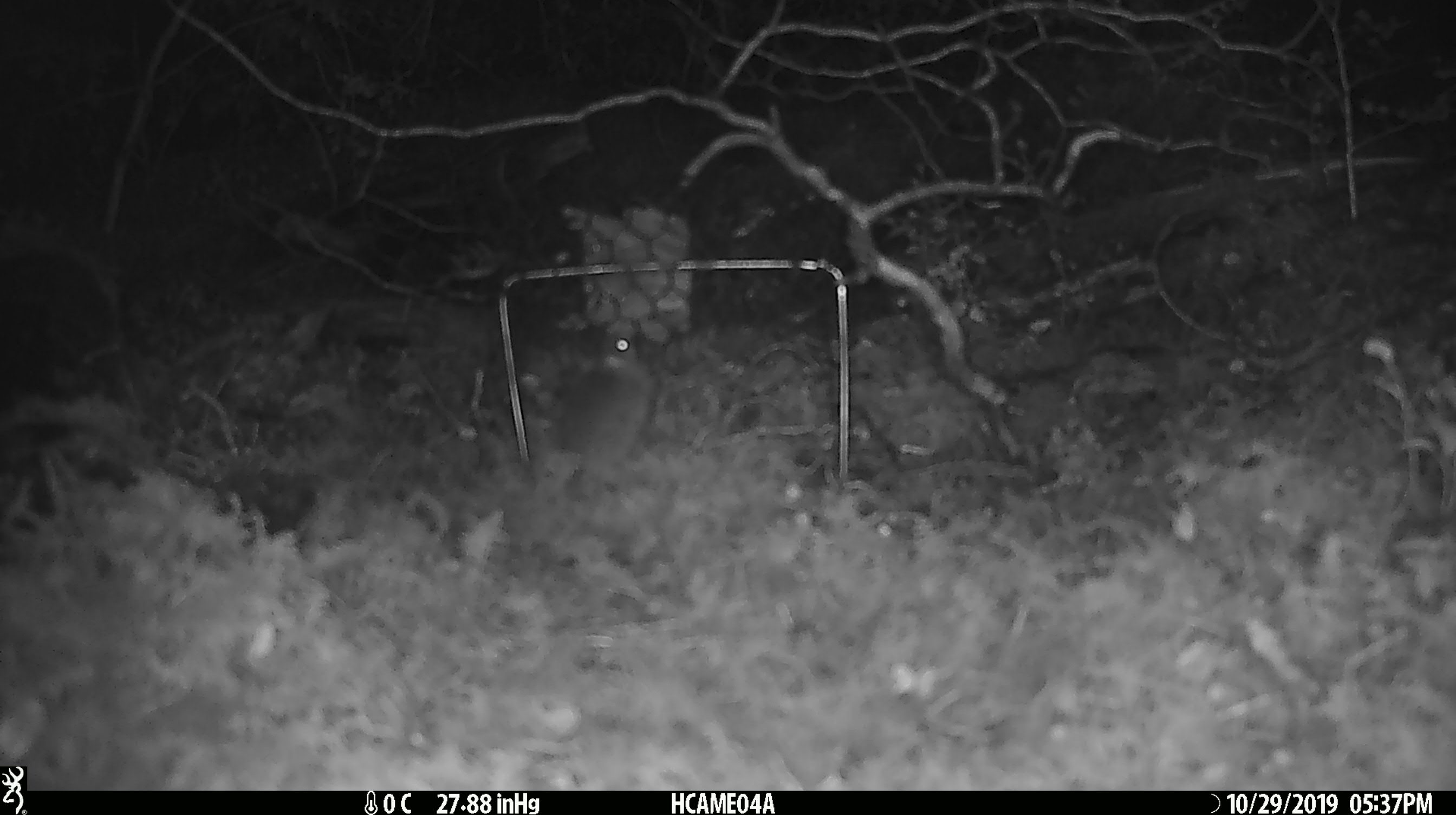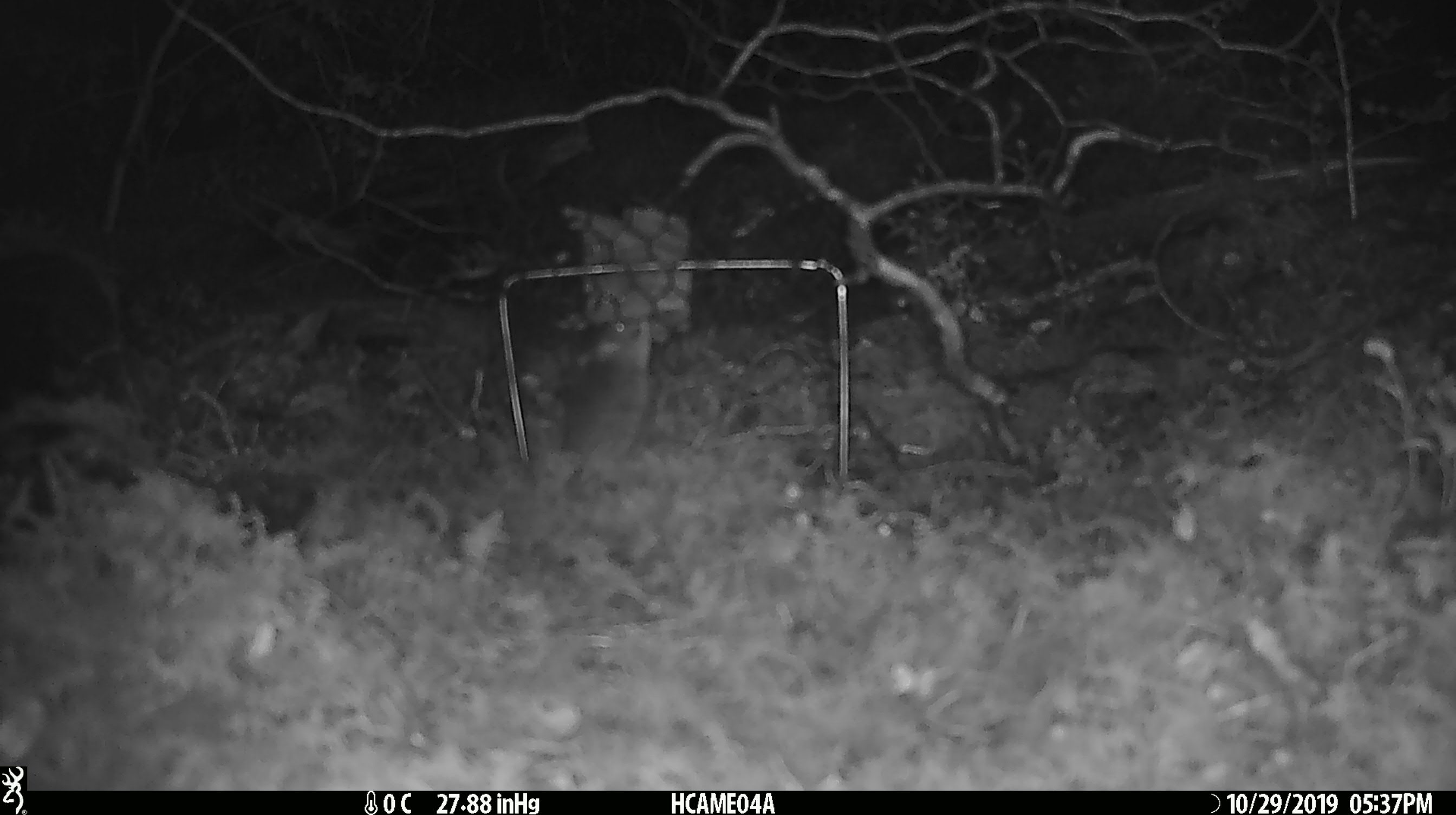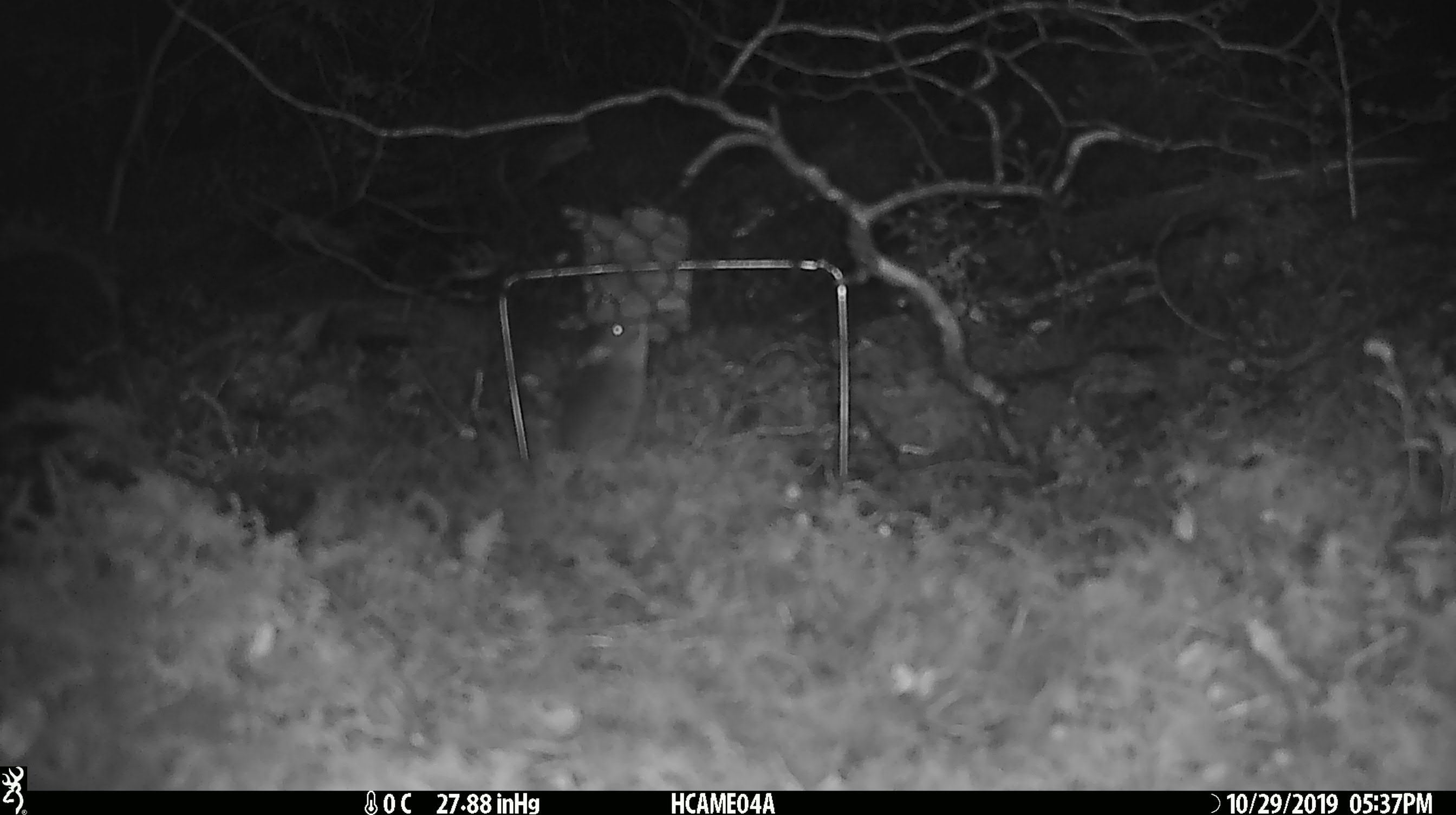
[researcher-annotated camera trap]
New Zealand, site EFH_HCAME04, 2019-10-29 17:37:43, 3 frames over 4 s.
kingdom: Animalia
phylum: Chordata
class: Mammalia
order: Rodentia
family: Muridae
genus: Mus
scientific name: Mus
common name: mouse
Mouse (Mus).